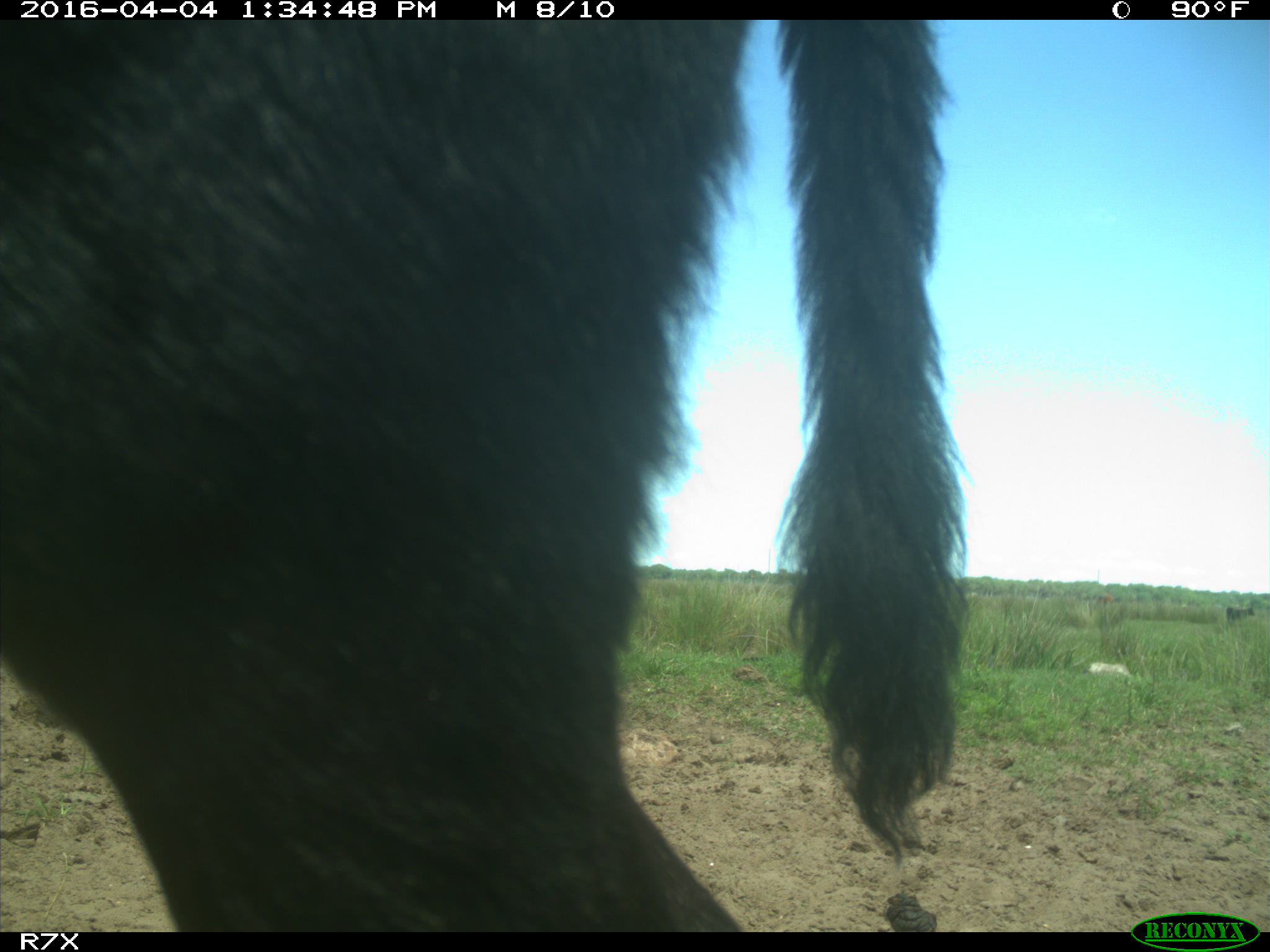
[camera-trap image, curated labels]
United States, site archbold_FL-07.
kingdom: Animalia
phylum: Chordata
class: Mammalia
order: Artiodactyla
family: Bovidae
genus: Bos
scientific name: Bos taurus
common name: domestic cow